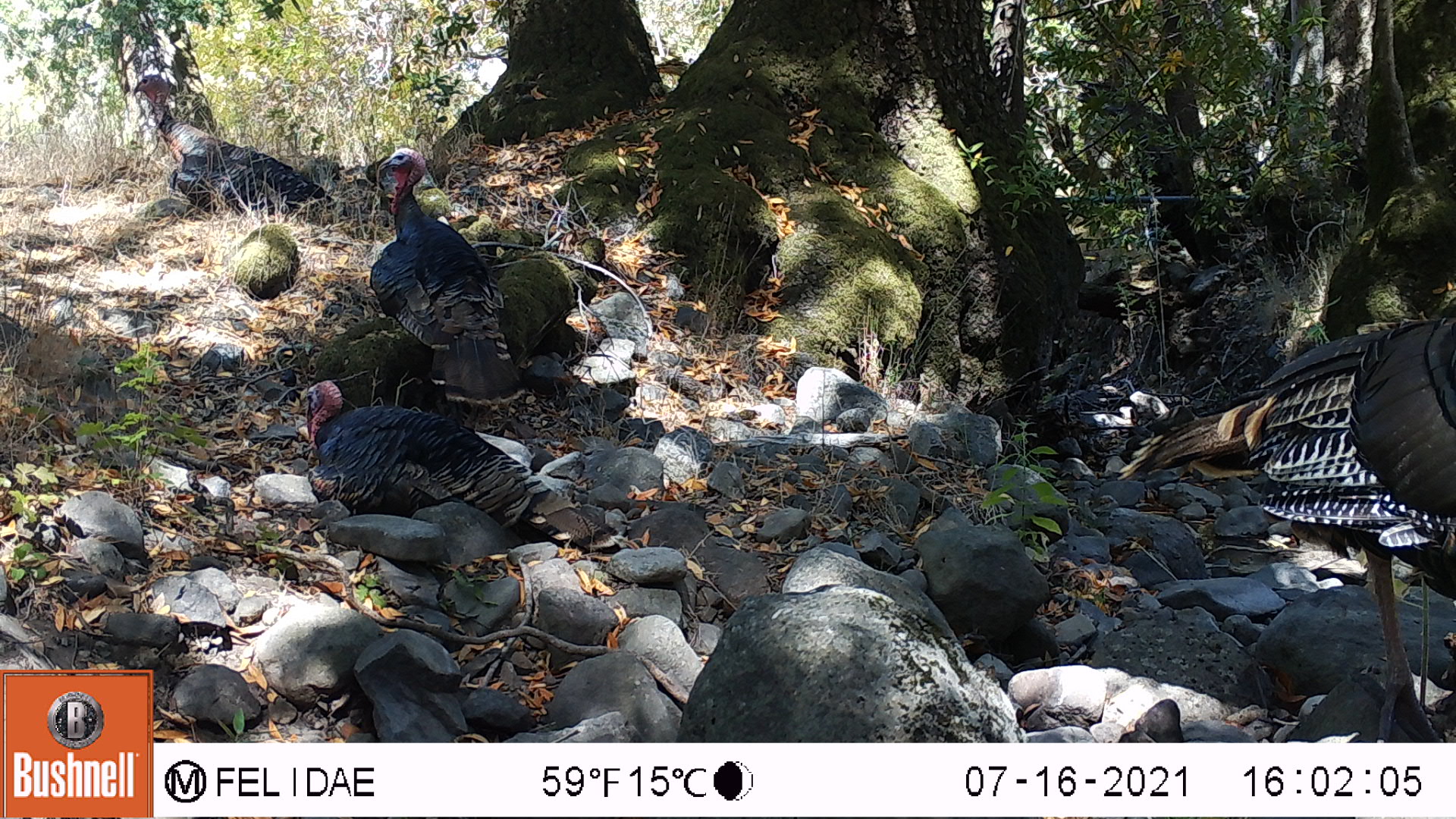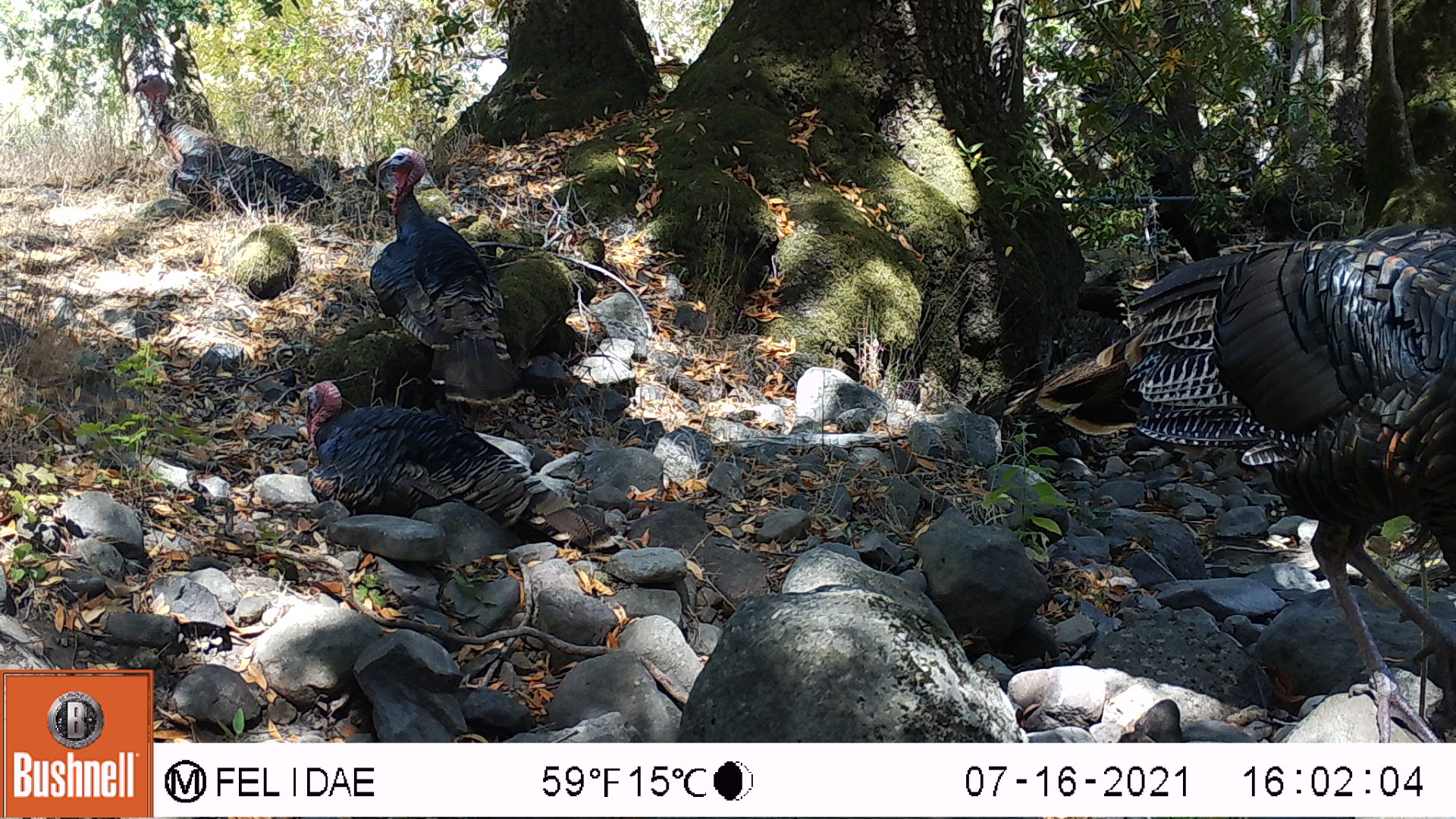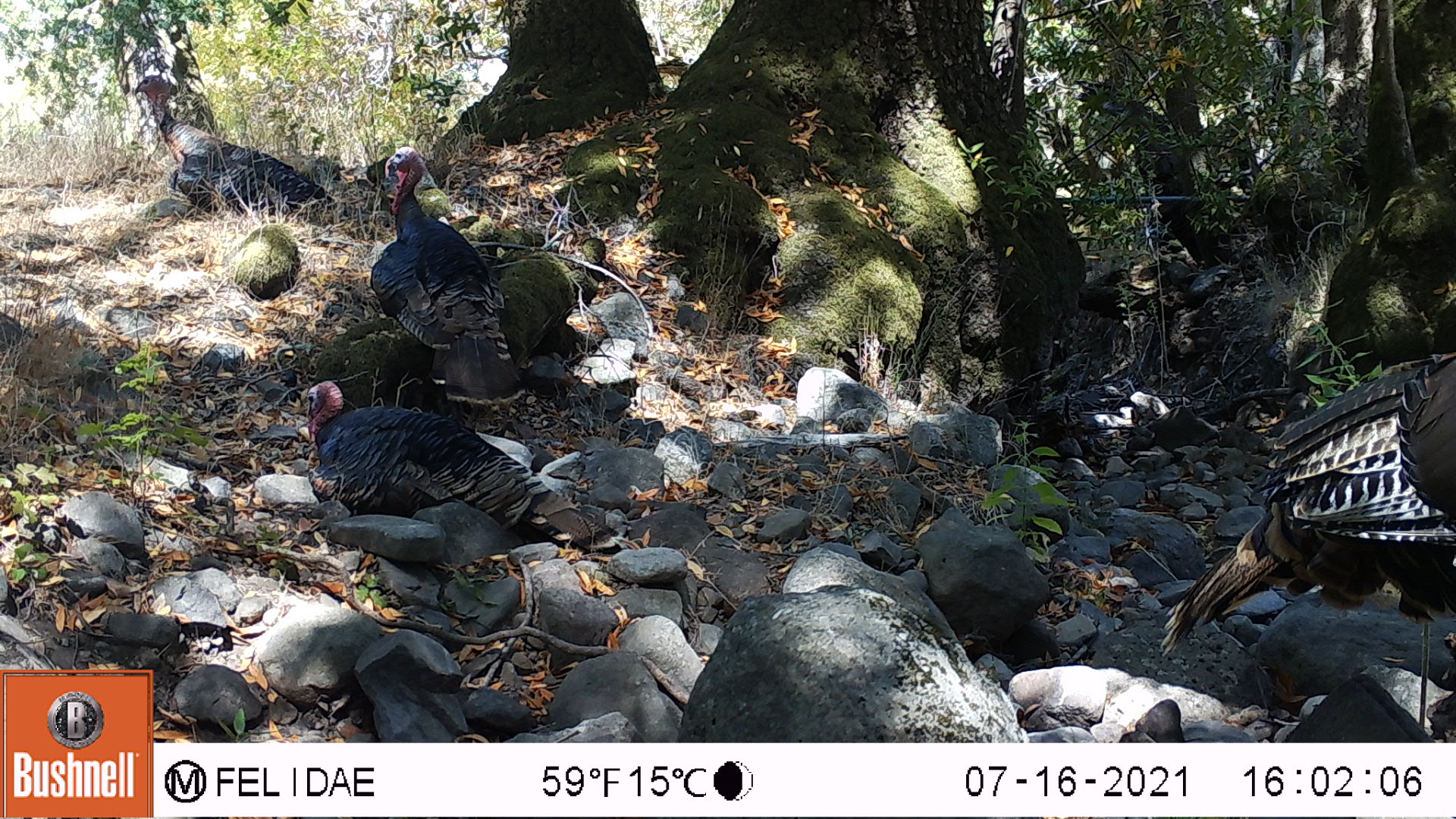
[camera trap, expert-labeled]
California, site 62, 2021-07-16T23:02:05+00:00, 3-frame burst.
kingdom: Animalia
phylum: Chordata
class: Aves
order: Galliformes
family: Phasianidae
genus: Meleagris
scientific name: Meleagris gallopavo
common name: turkey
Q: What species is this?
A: Turkey (Meleagris gallopavo).